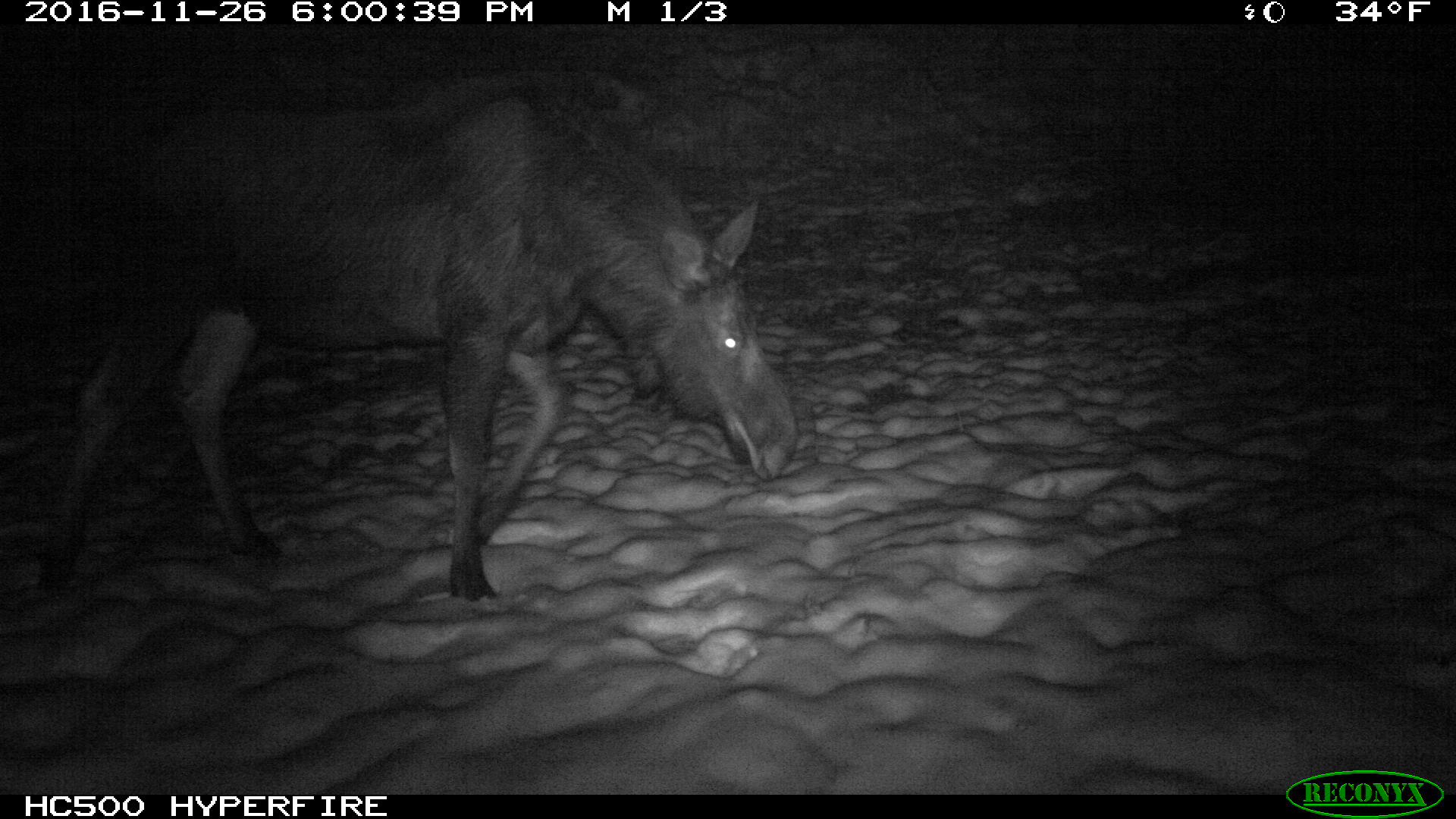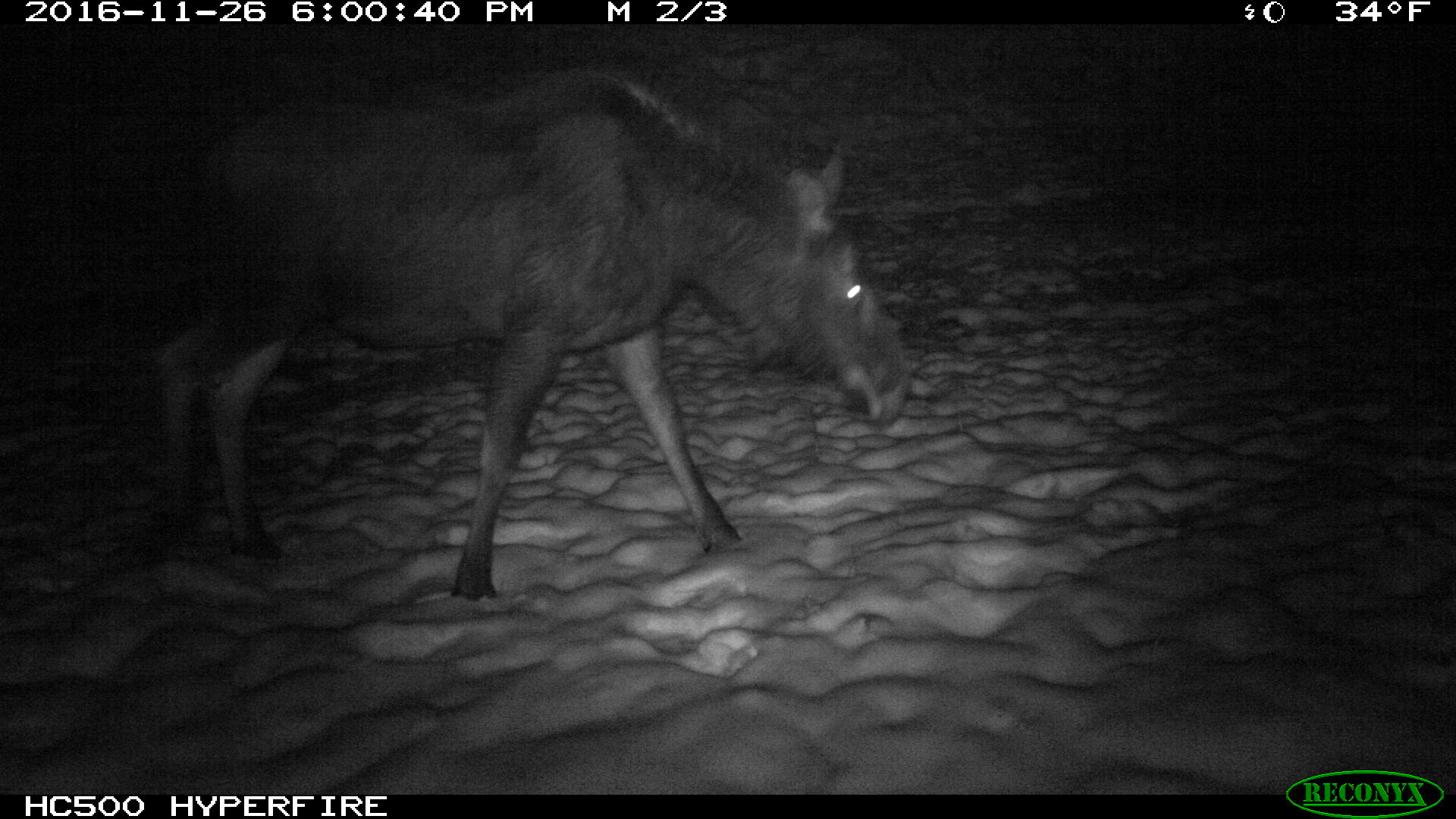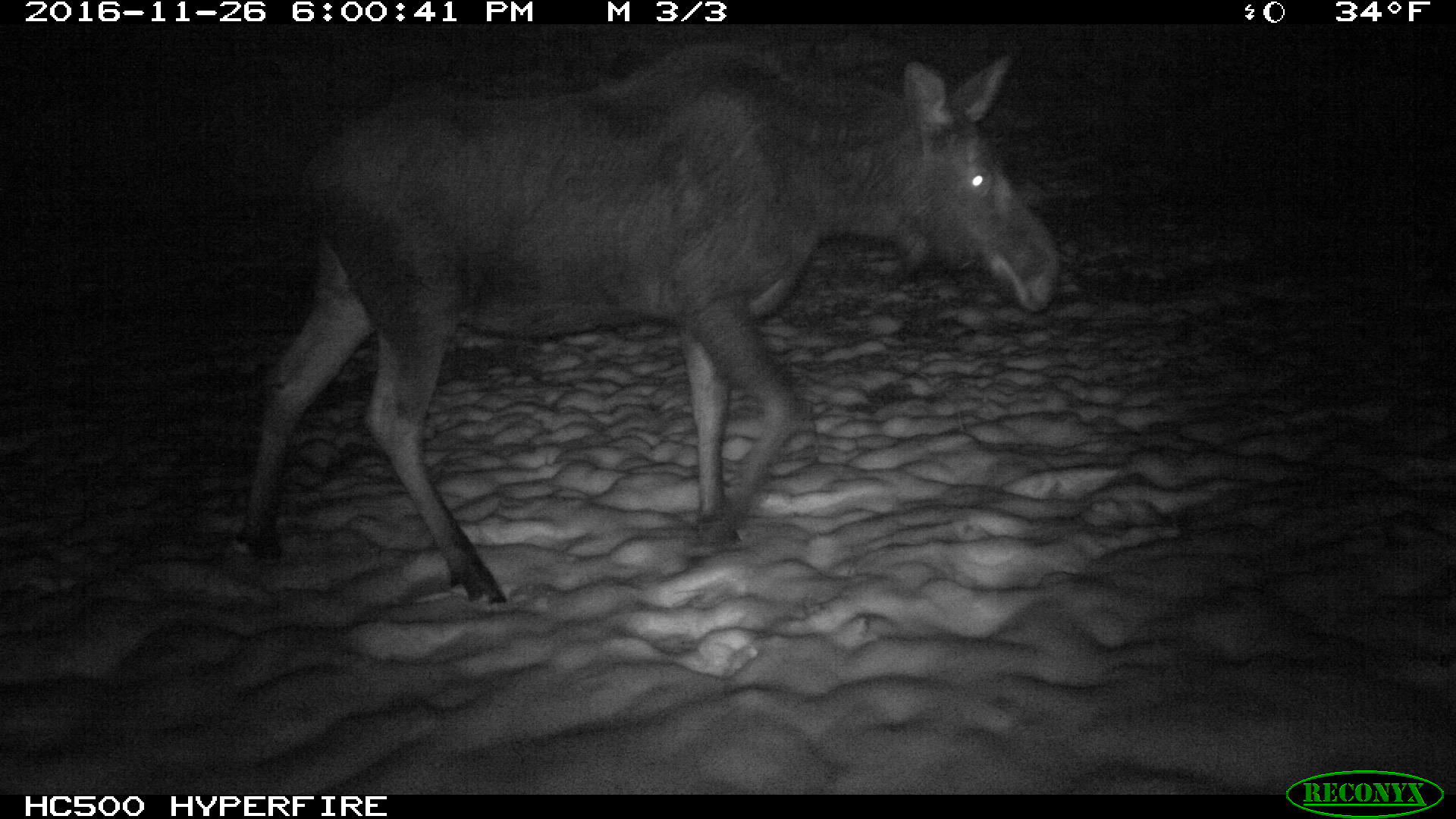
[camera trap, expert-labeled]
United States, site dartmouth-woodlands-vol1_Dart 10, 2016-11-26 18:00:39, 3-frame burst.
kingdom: Animalia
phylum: Chordata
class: Mammalia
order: Artiodactyla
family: Cervidae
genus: Alces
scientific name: Alces alces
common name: moose